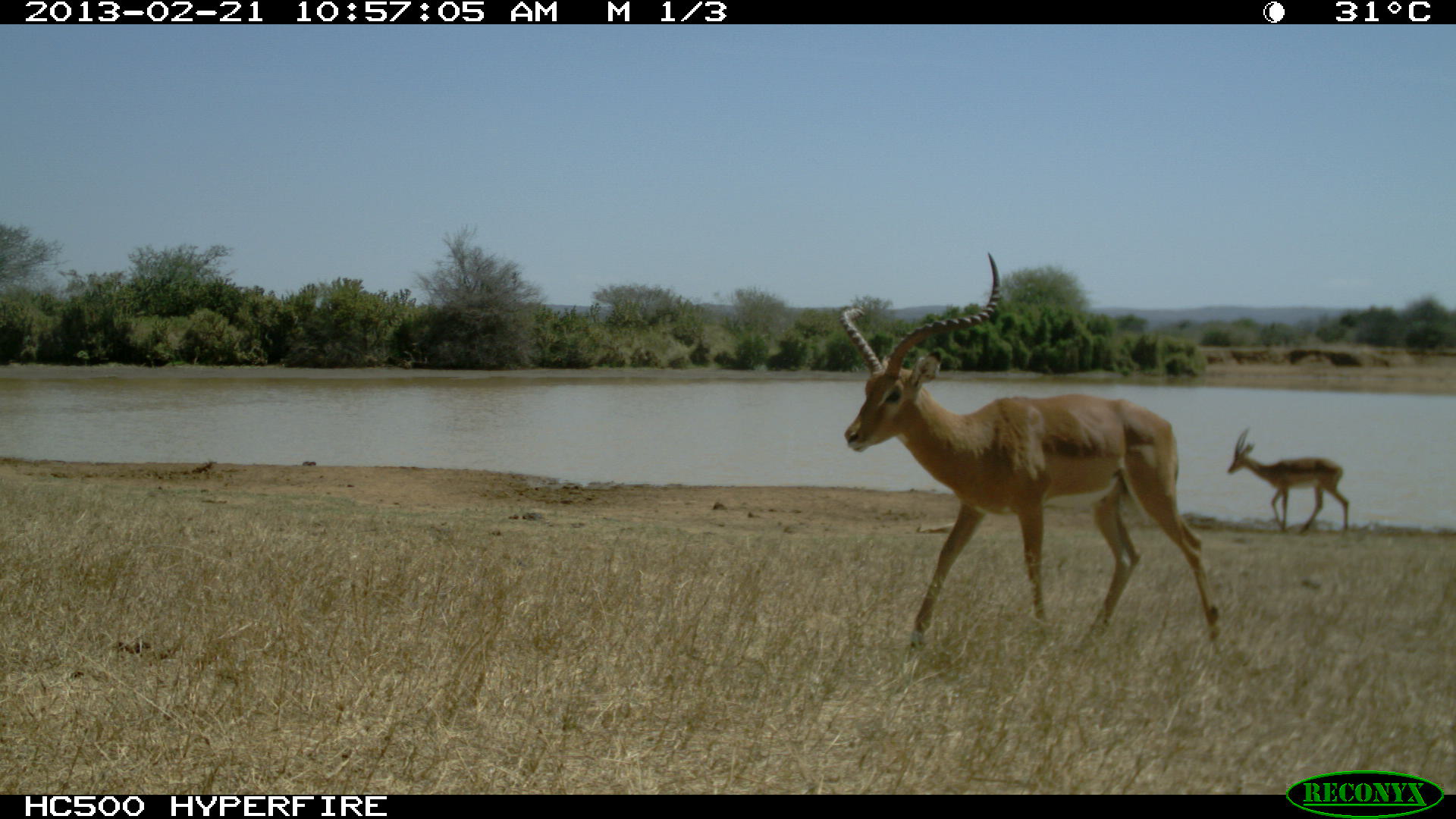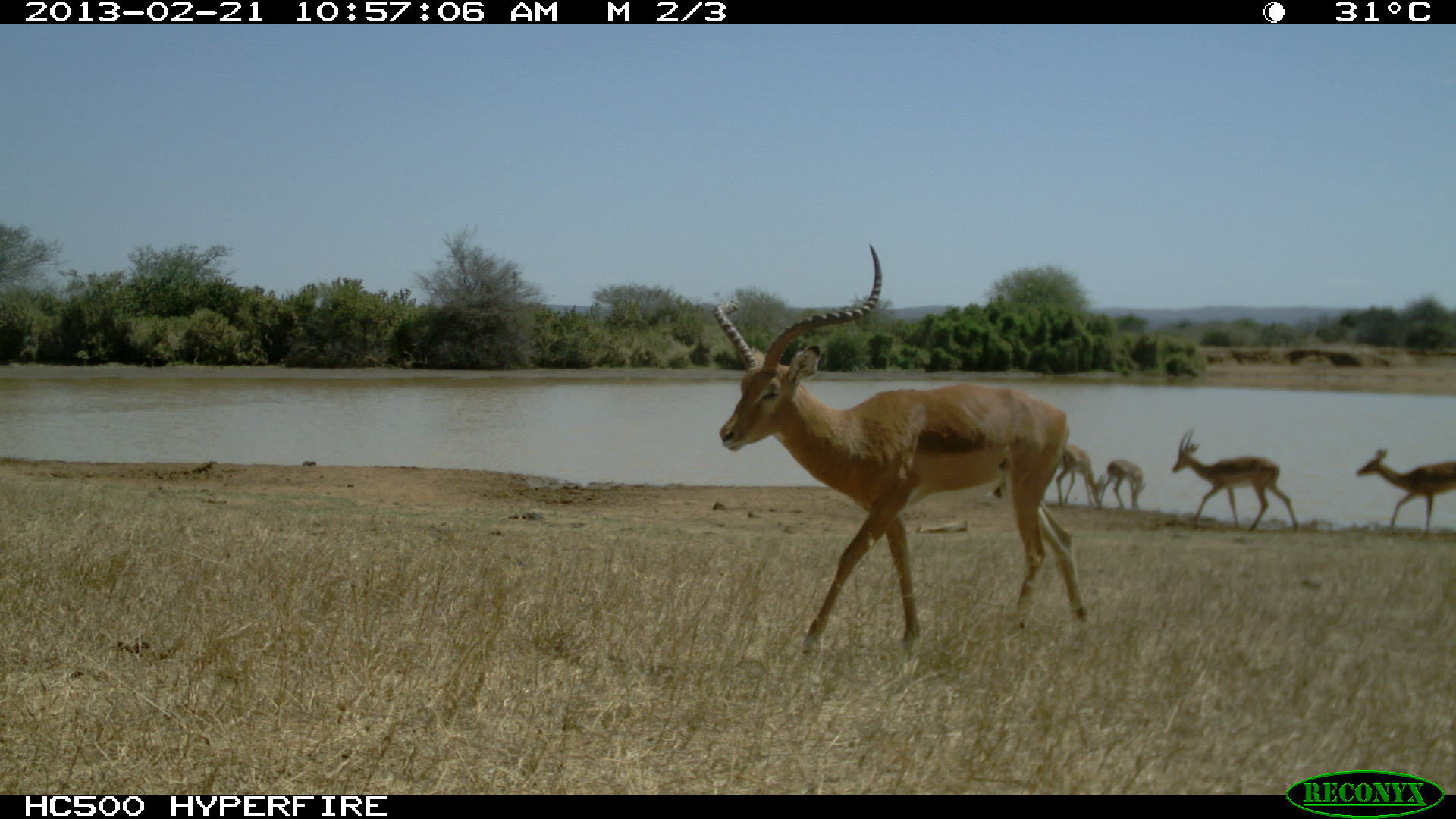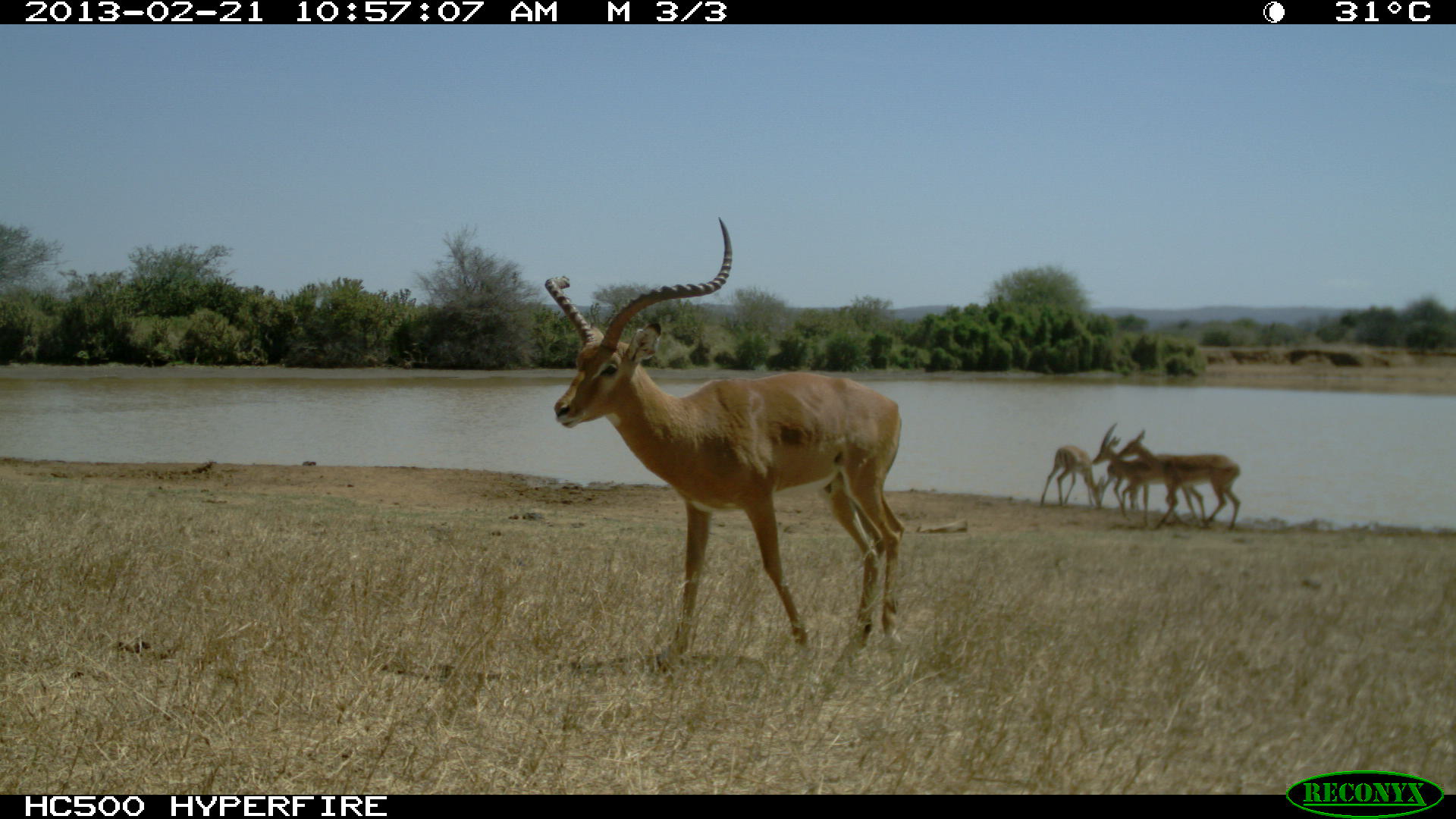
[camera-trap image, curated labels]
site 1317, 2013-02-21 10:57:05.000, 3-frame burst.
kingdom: Animalia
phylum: Chordata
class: Mammalia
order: Artiodactyla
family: Bovidae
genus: Aepyceros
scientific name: Aepyceros melampus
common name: impala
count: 3